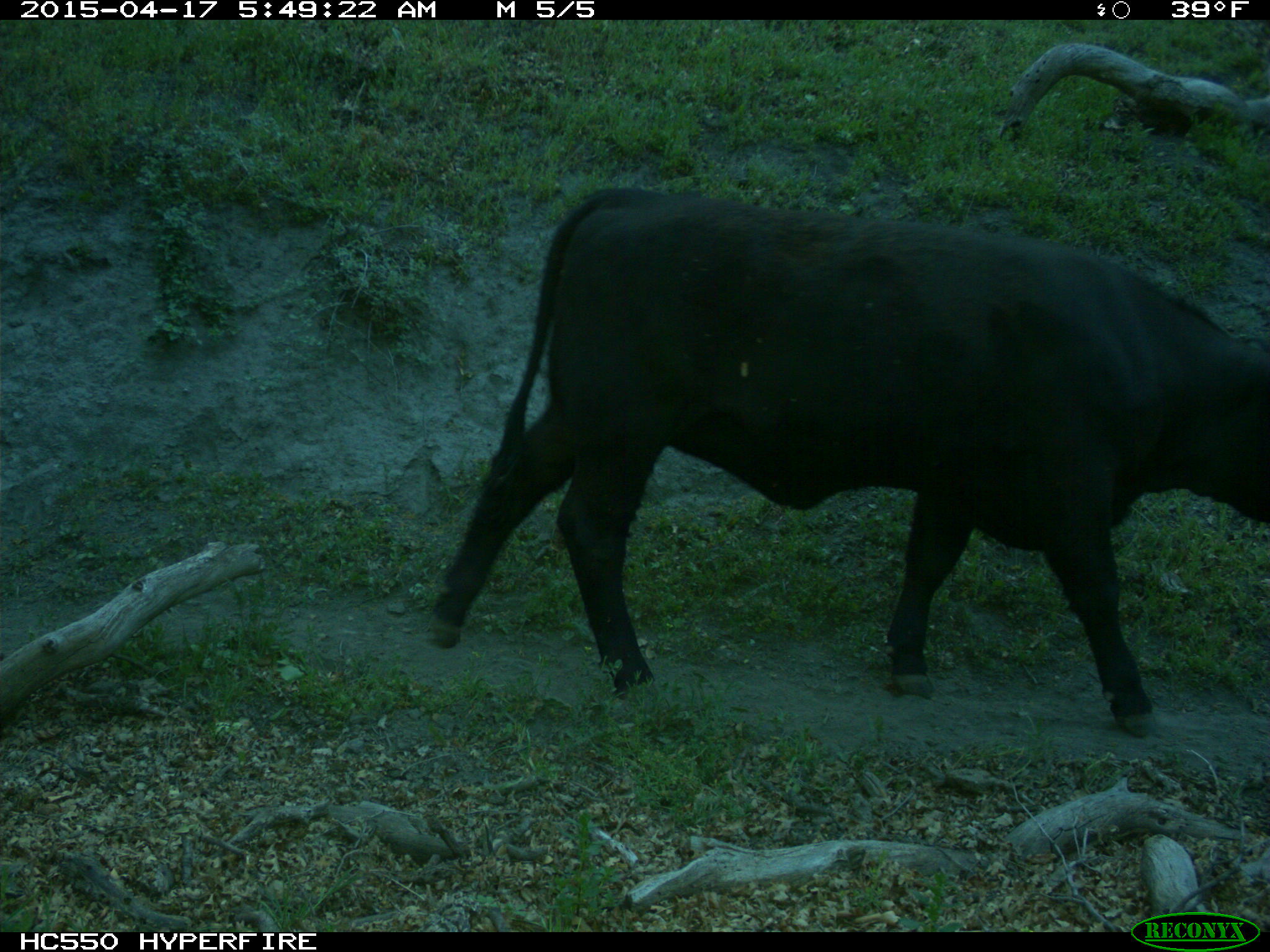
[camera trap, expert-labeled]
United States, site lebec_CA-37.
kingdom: Animalia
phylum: Chordata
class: Mammalia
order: Artiodactyla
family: Bovidae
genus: Bos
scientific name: Bos taurus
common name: domestic cow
Bos taurus (domestic cow).